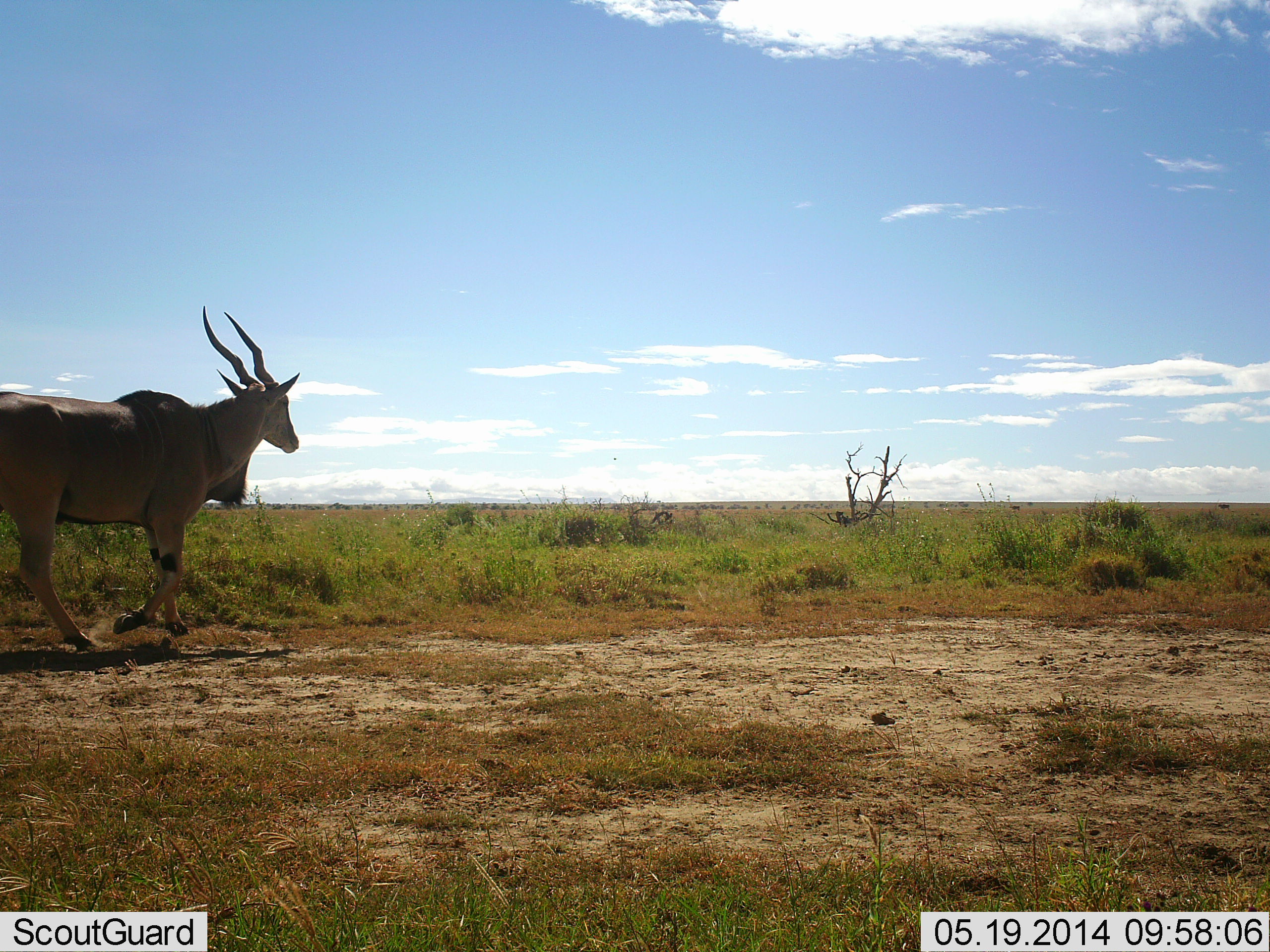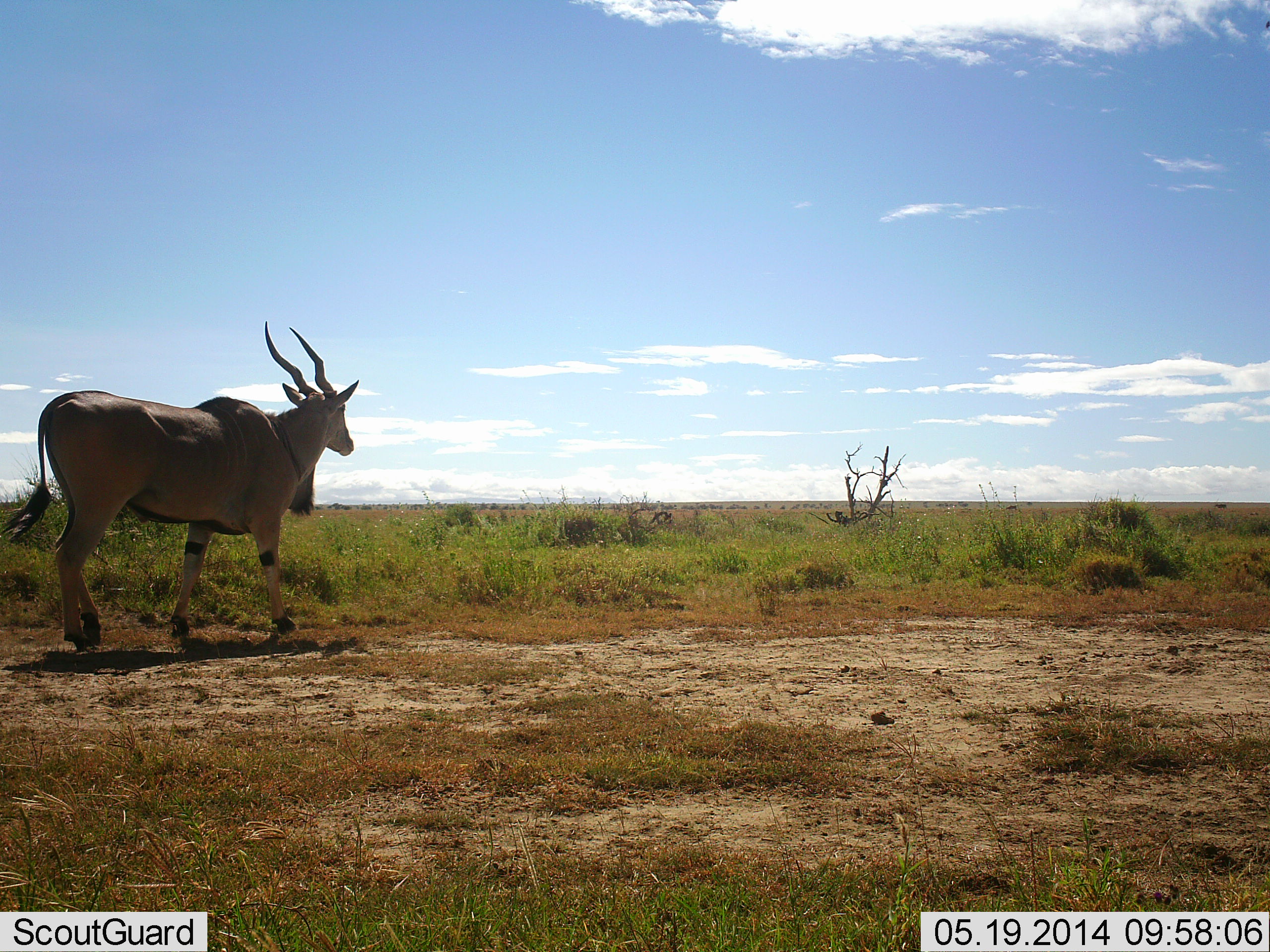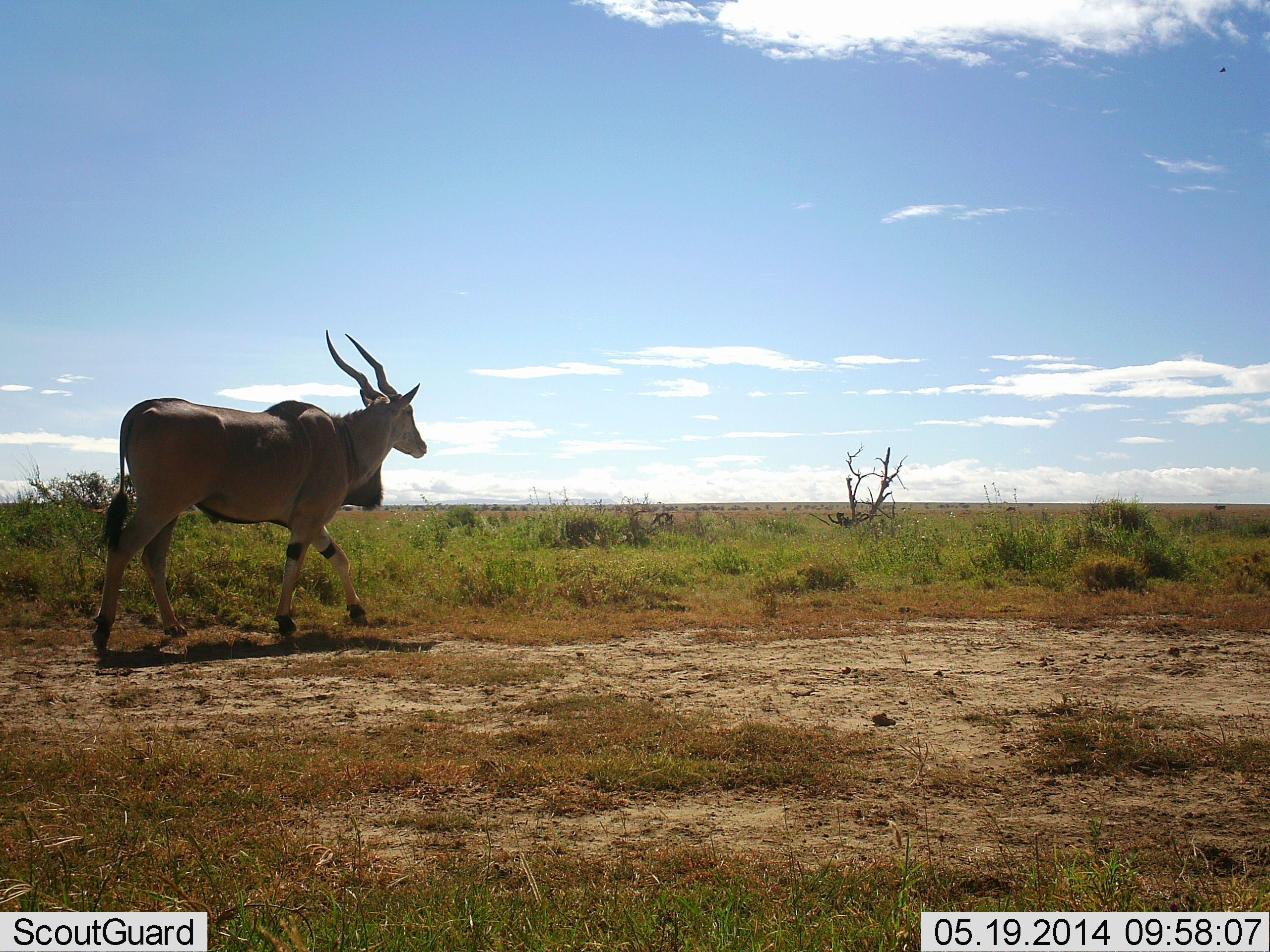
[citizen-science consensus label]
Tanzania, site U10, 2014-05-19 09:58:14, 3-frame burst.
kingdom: Animalia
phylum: Chordata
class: Mammalia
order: Artiodactyla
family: Bovidae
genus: Tragelaphus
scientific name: Tragelaphus oryx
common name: eland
Eland (Tragelaphus oryx), count 1. Behavior (volunteer vote fractions): standing 0%, resting 0%, moving 100%, interacting 0%. Young present (vote fraction): 0%. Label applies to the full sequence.